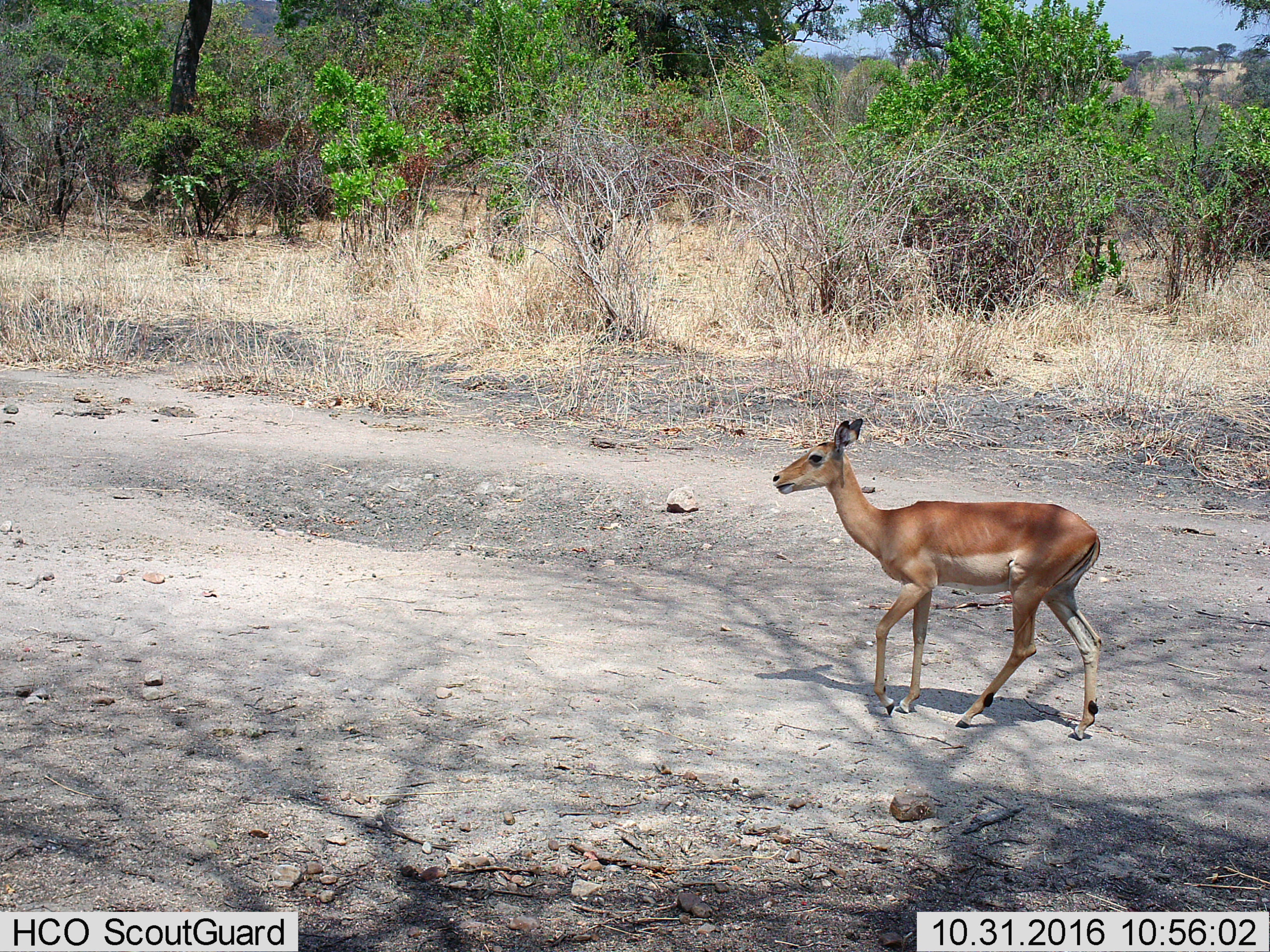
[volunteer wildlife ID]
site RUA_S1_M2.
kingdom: Animalia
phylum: Chordata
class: Mammalia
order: Artiodactyla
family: Bovidae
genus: Aepyceros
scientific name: Aepyceros melampus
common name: impala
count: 1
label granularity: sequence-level